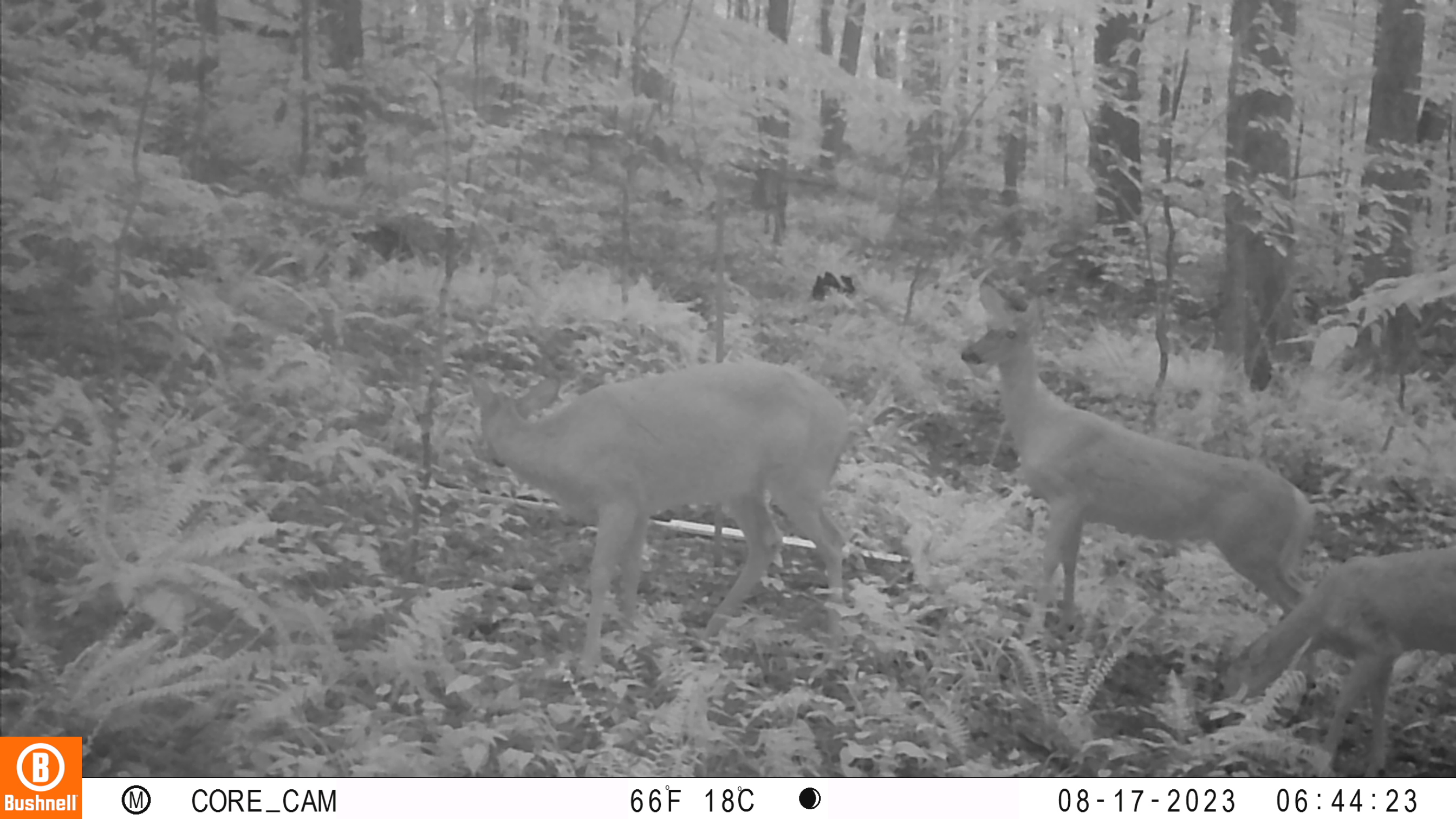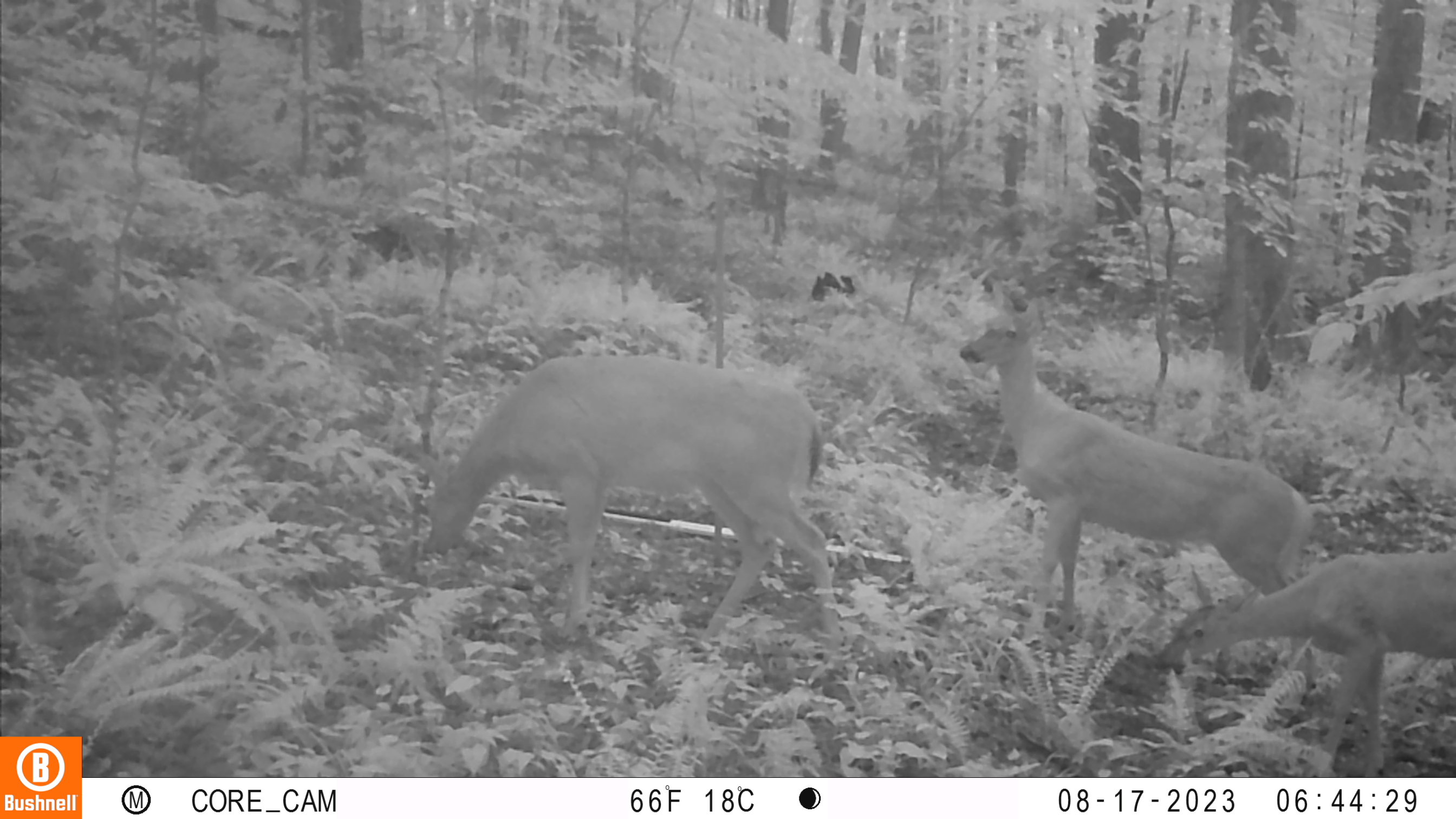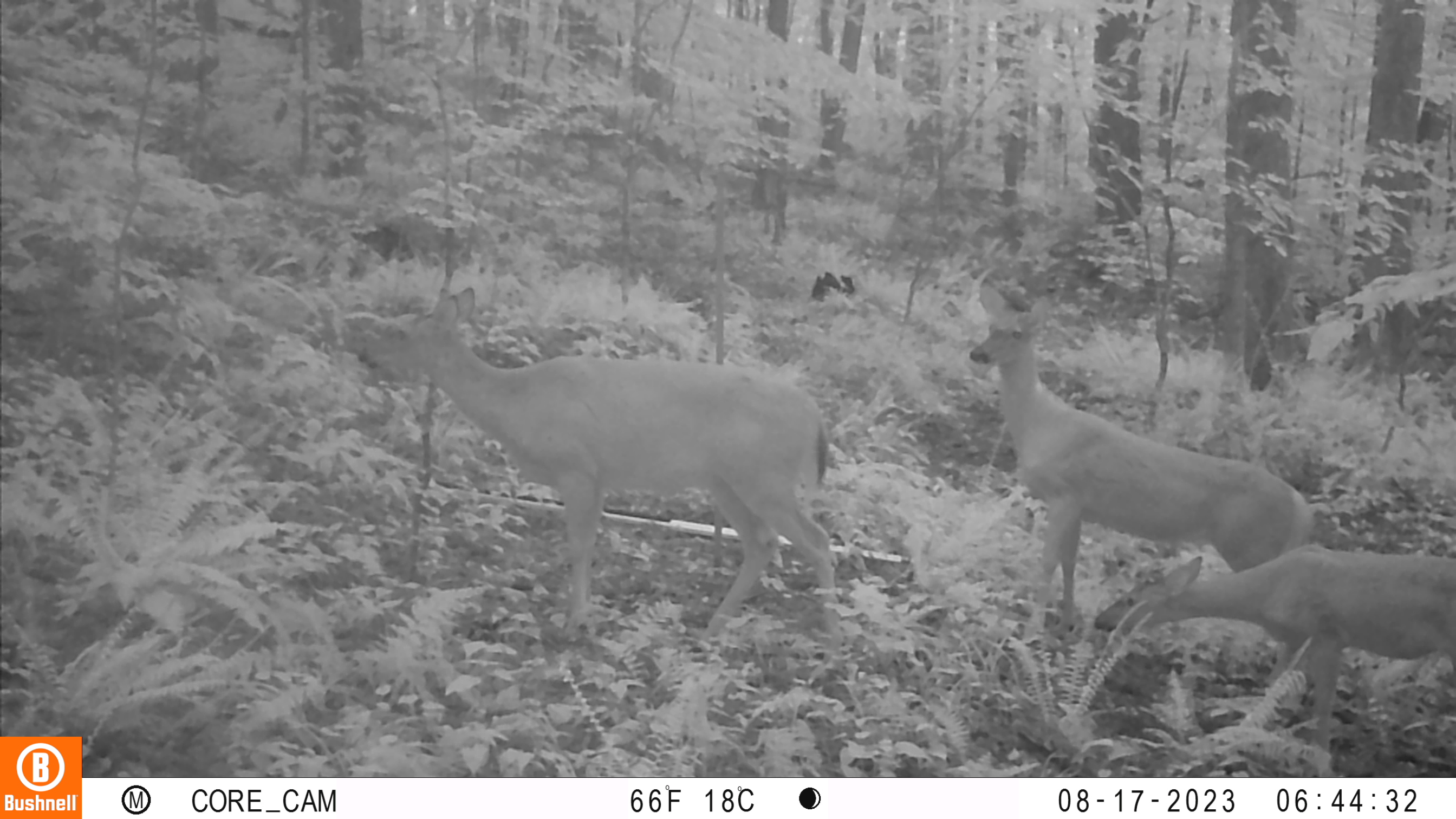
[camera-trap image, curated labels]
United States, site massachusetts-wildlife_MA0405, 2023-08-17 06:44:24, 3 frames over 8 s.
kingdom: Animalia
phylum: Chordata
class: Mammalia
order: Artiodactyla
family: Cervidae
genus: Odocoileus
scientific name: Odocoileus virginianus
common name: white-tailed deer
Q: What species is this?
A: White-tailed deer (Odocoileus virginianus).